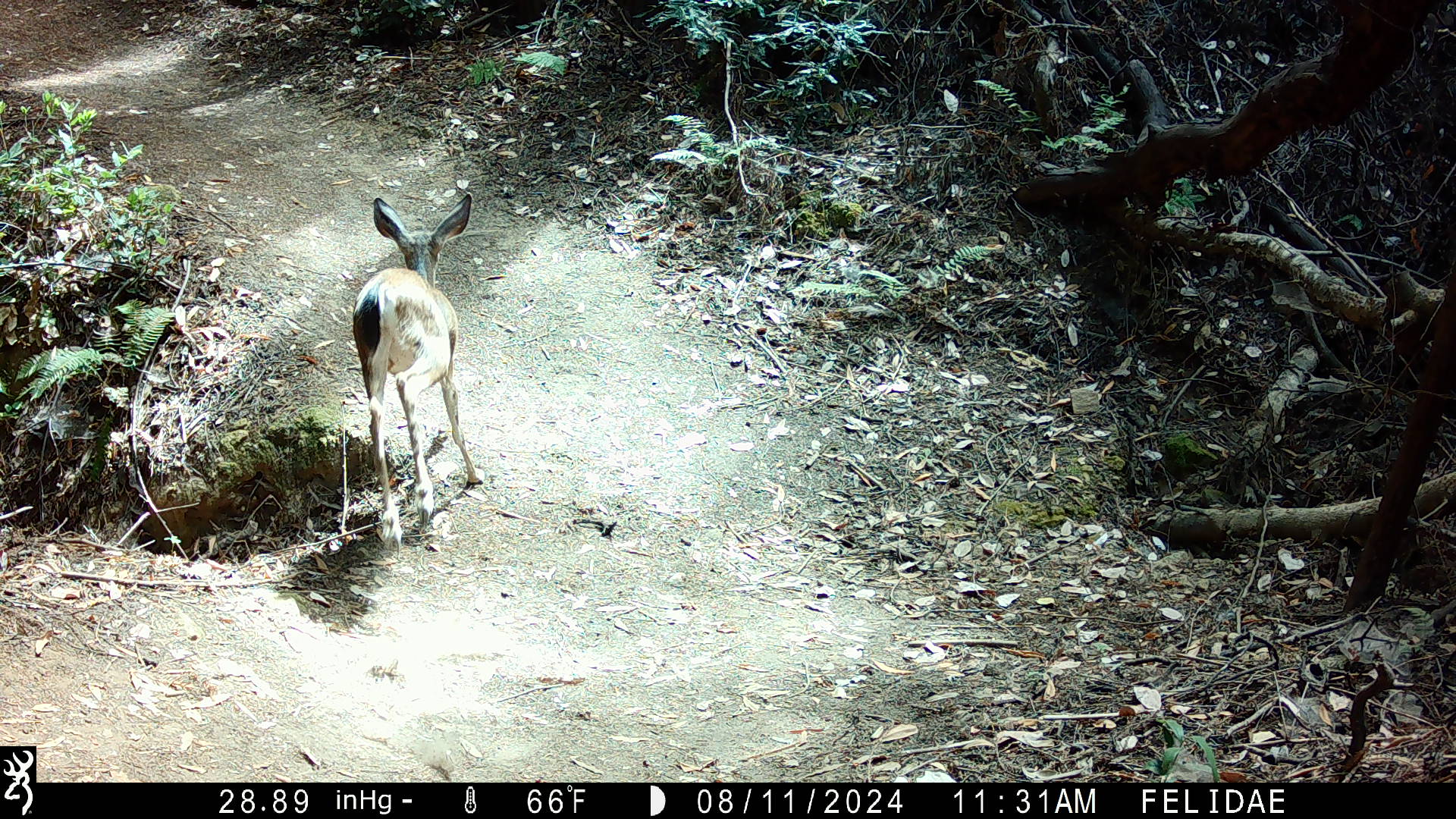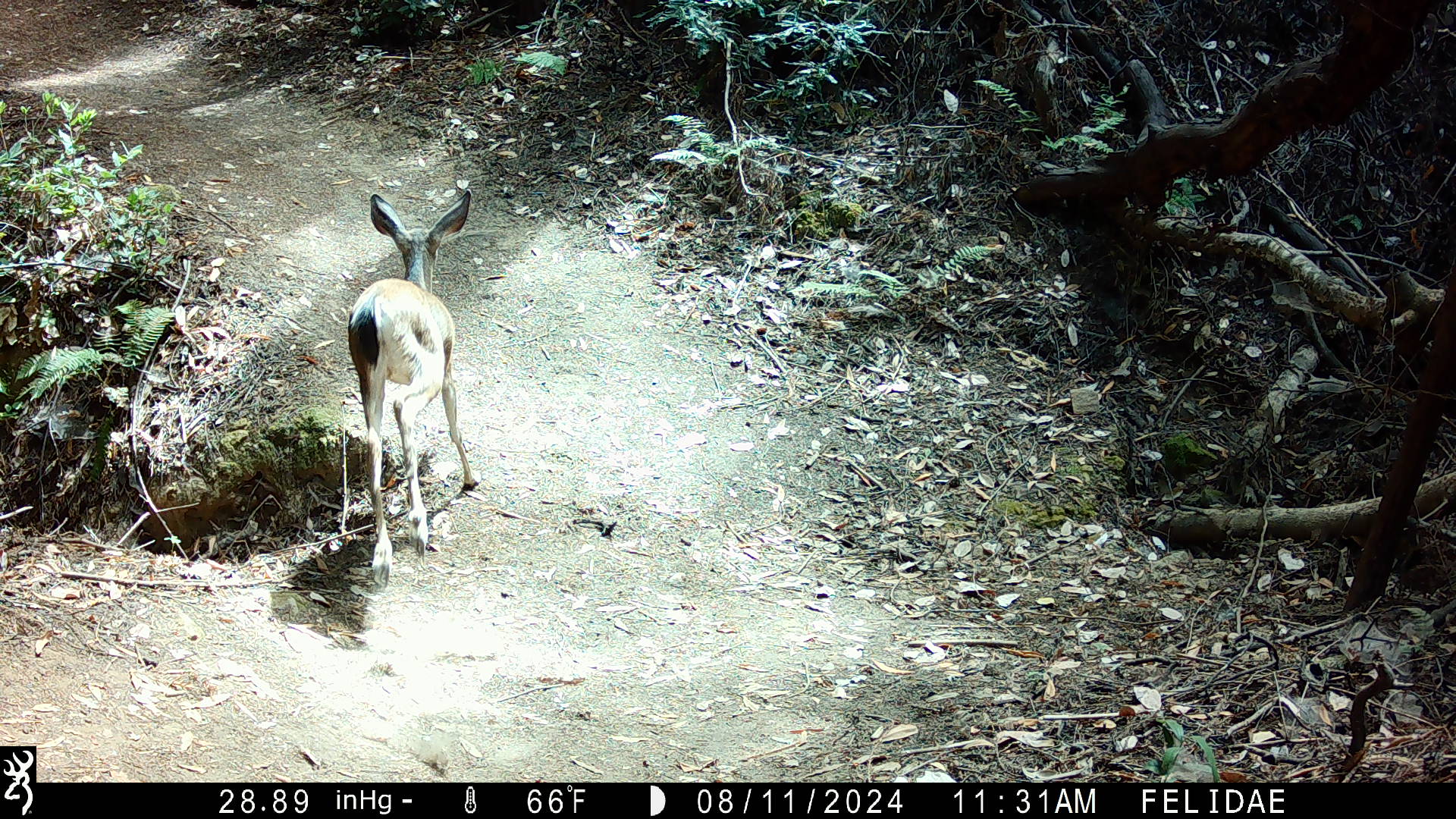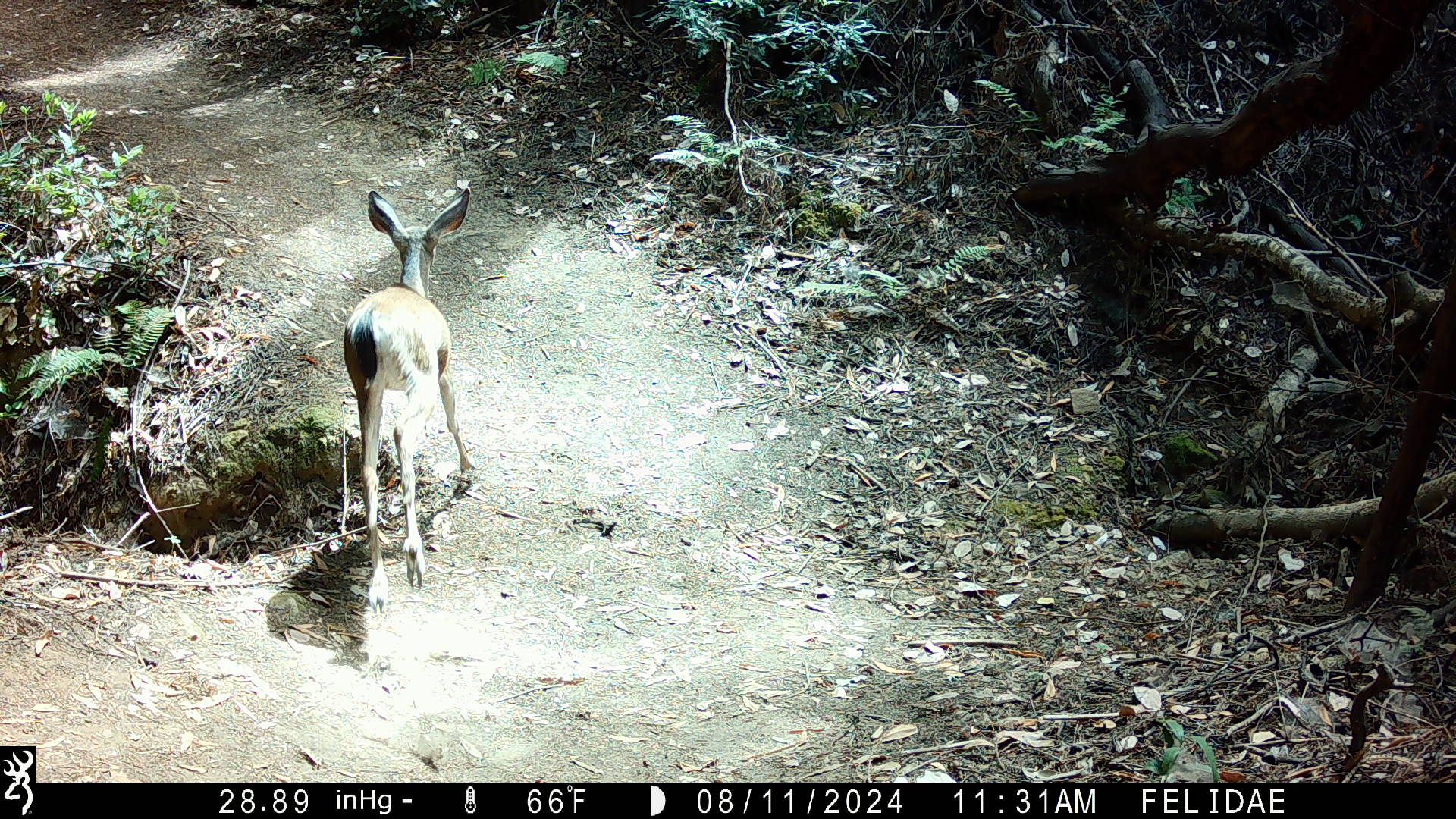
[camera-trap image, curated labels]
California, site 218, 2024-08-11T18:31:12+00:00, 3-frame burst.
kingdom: Animalia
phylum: Chordata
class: Mammalia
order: Artiodactyla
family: Cervidae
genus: Odocoileus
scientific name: Odocoileus hemionus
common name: mule deer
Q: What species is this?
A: Mule deer (Odocoileus hemionus).